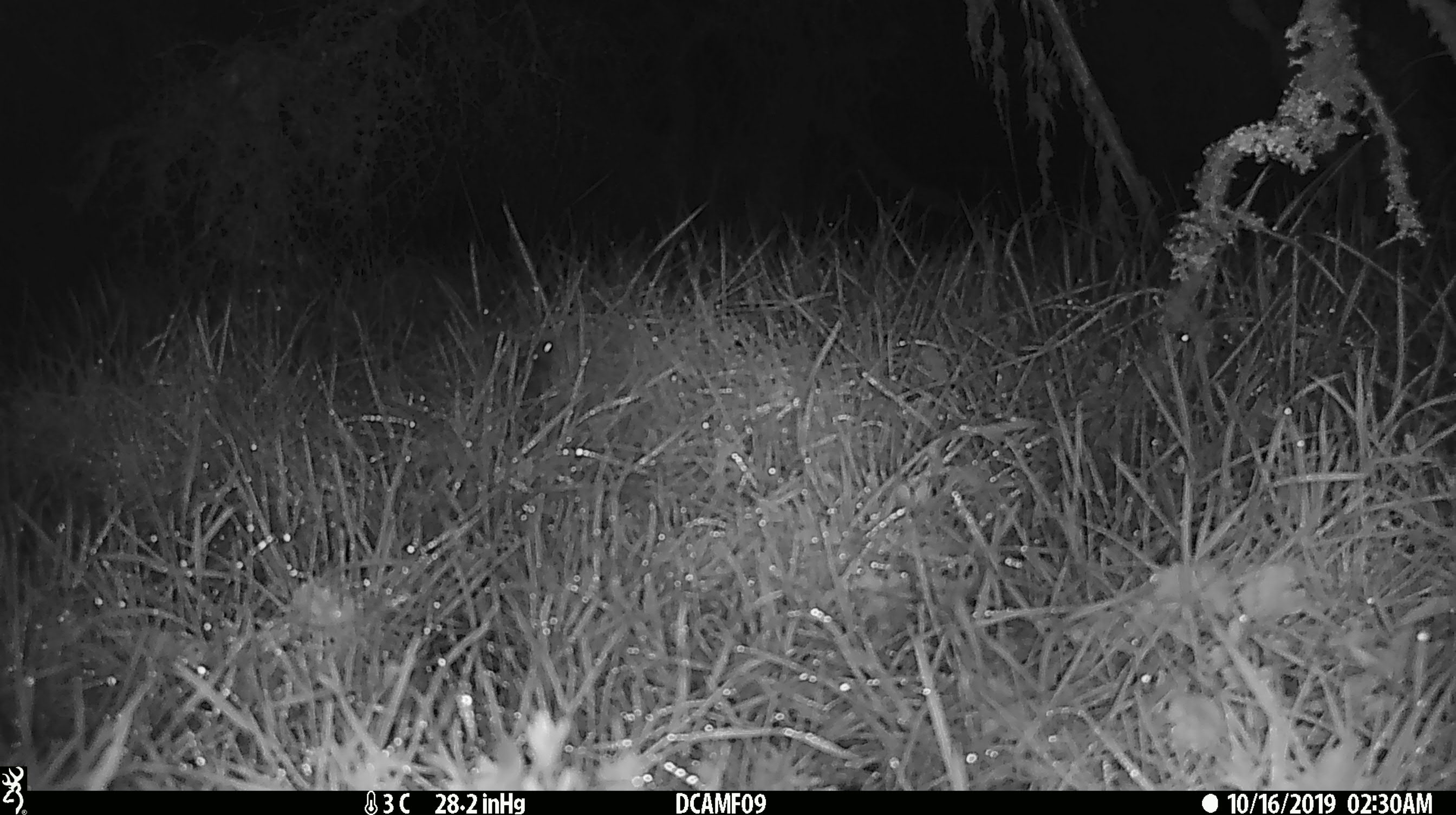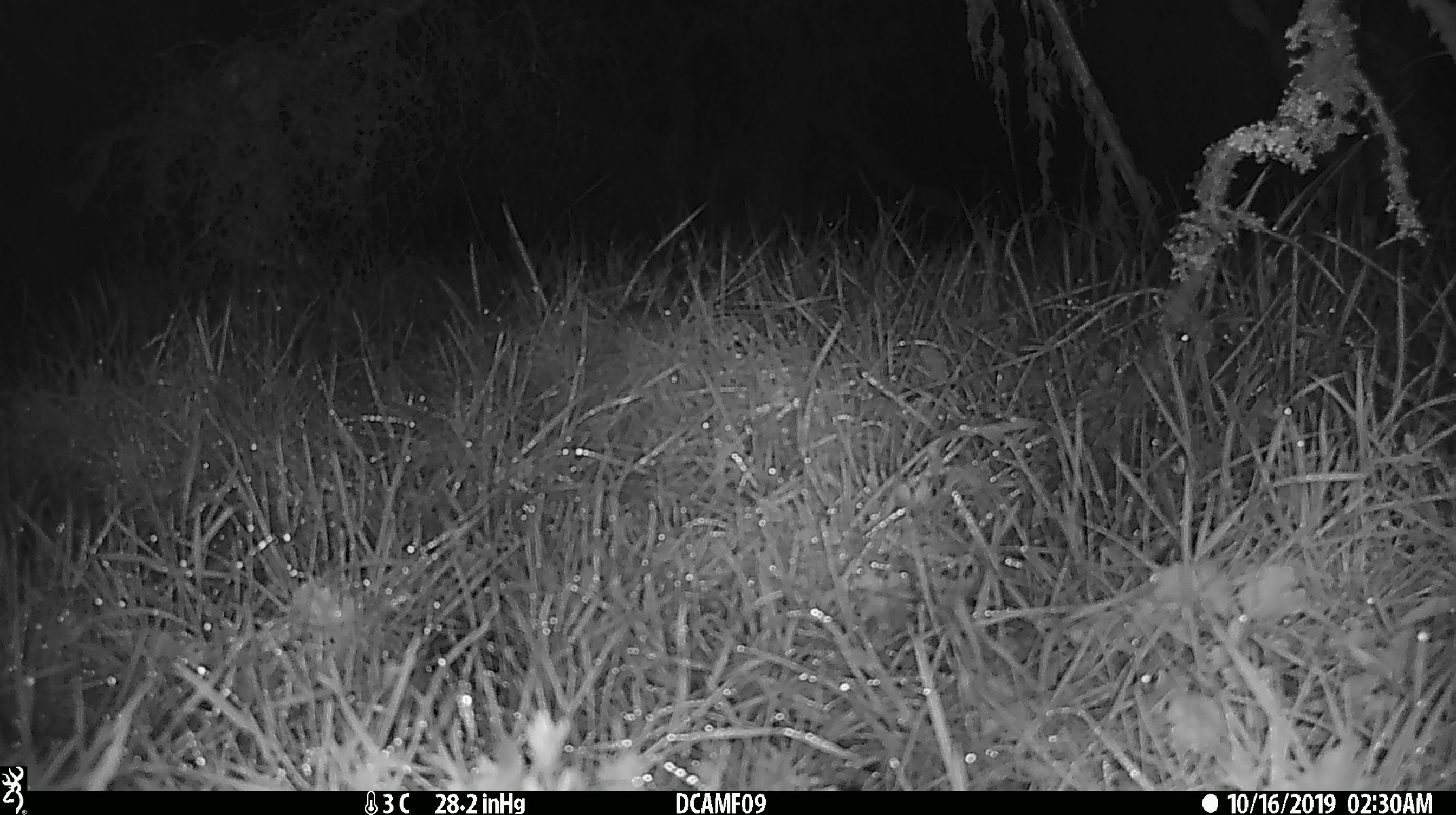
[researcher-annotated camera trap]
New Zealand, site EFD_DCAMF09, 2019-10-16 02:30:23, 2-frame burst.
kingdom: Animalia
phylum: Chordata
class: Mammalia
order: Rodentia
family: Muridae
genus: Mus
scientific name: Mus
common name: mouse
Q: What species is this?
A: Mouse (Mus).